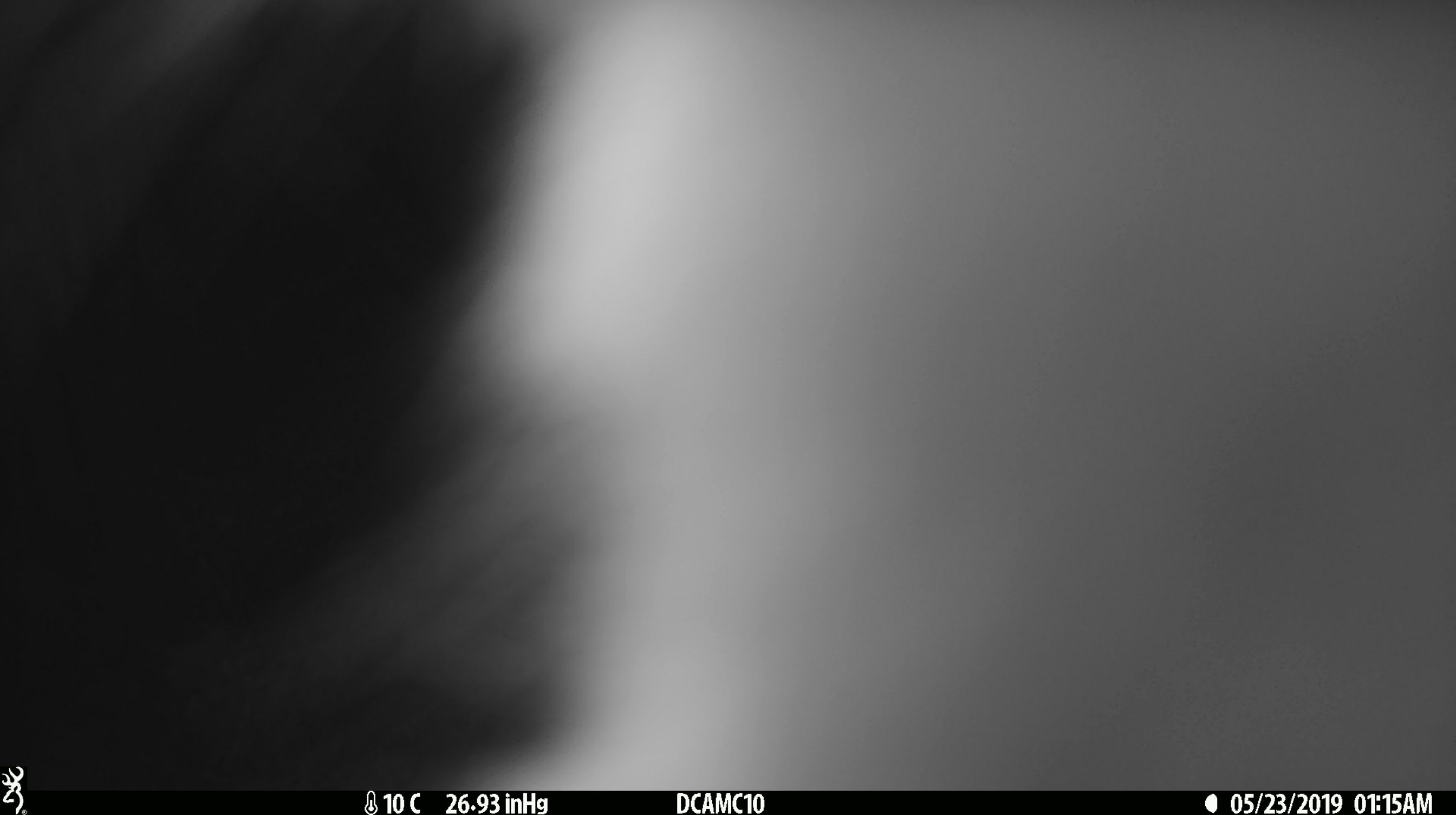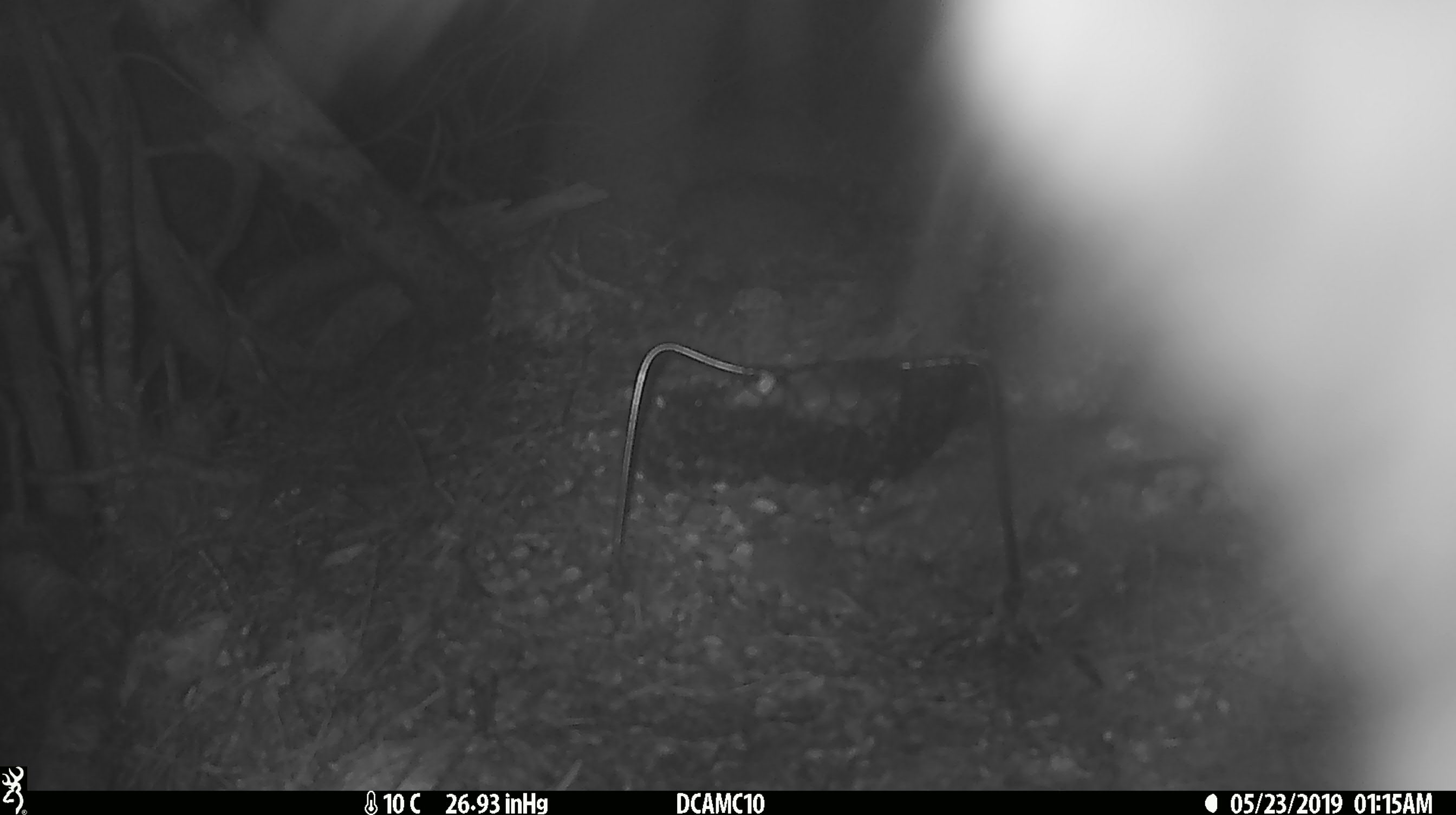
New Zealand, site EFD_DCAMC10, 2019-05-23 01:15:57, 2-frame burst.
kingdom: Animalia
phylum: Chordata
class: Mammalia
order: Diprotodontia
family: Phalangeridae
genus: Trichosurus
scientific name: Trichosurus vulpecula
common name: common brushtail possum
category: possum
Possum (common brushtail possum) (Trichosurus vulpecula).